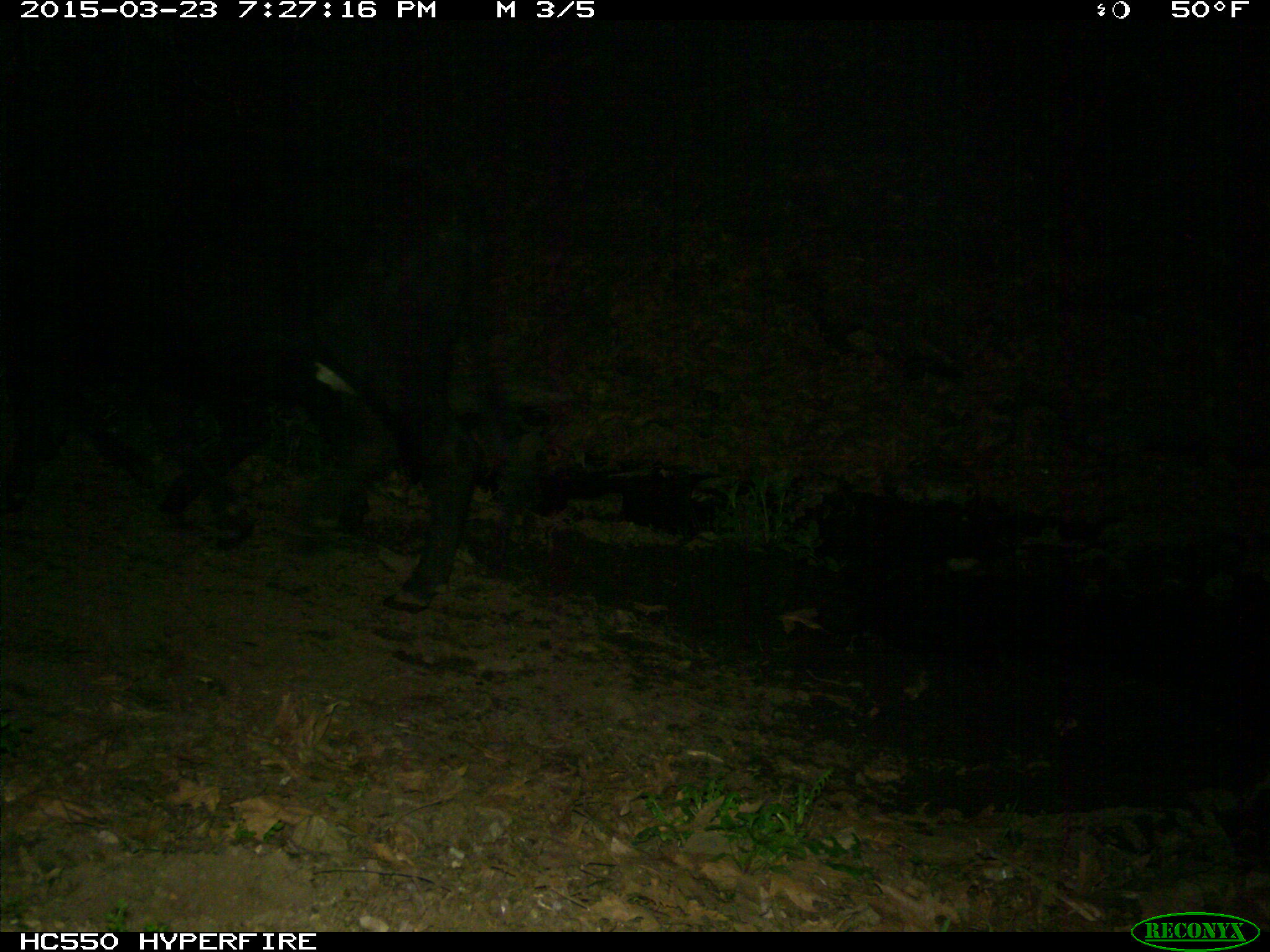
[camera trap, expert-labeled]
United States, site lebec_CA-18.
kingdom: Animalia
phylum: Chordata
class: Mammalia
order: Artiodactyla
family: Bovidae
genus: Bos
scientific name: Bos taurus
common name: domestic cow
Bos taurus (domestic cow).